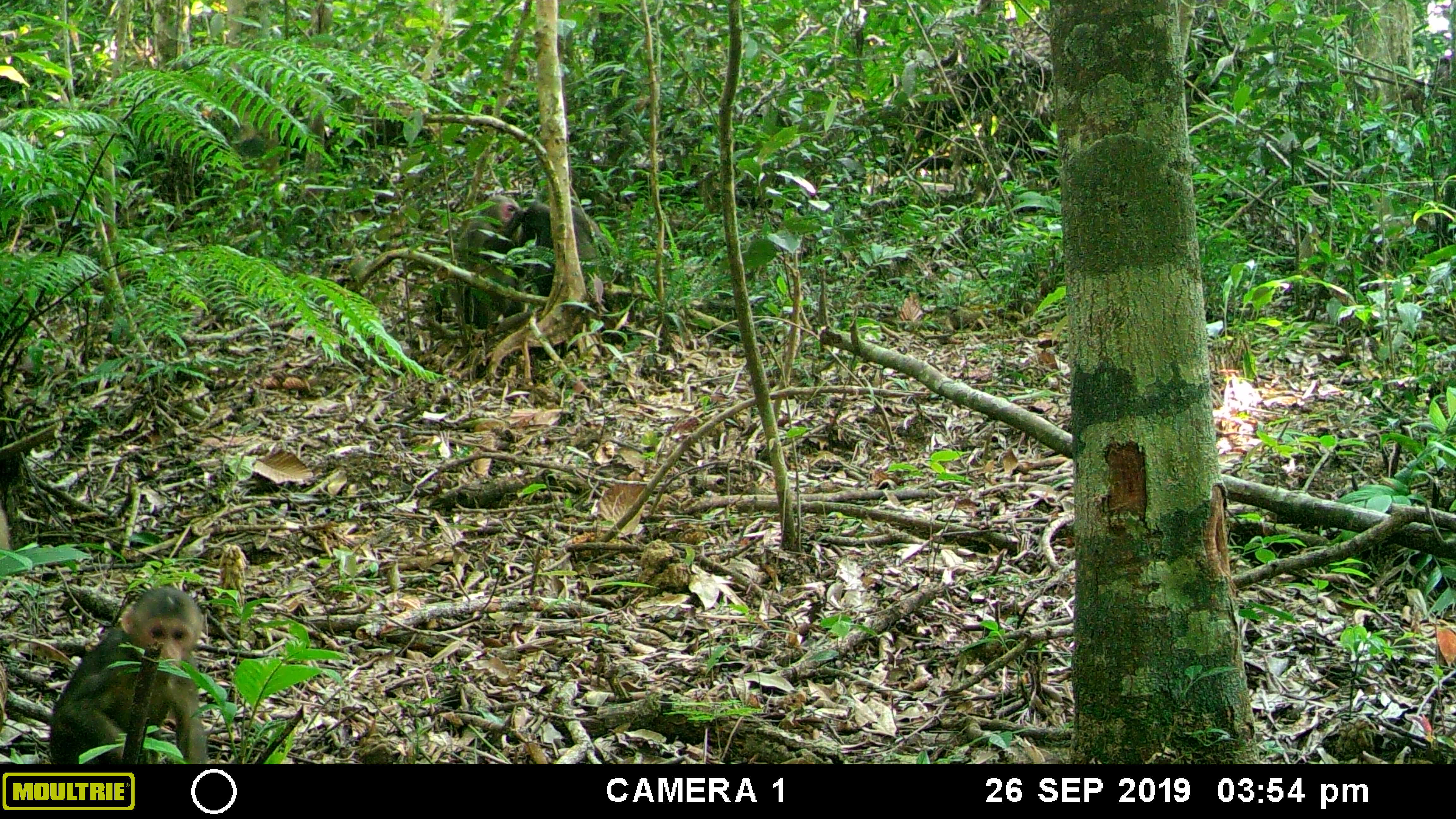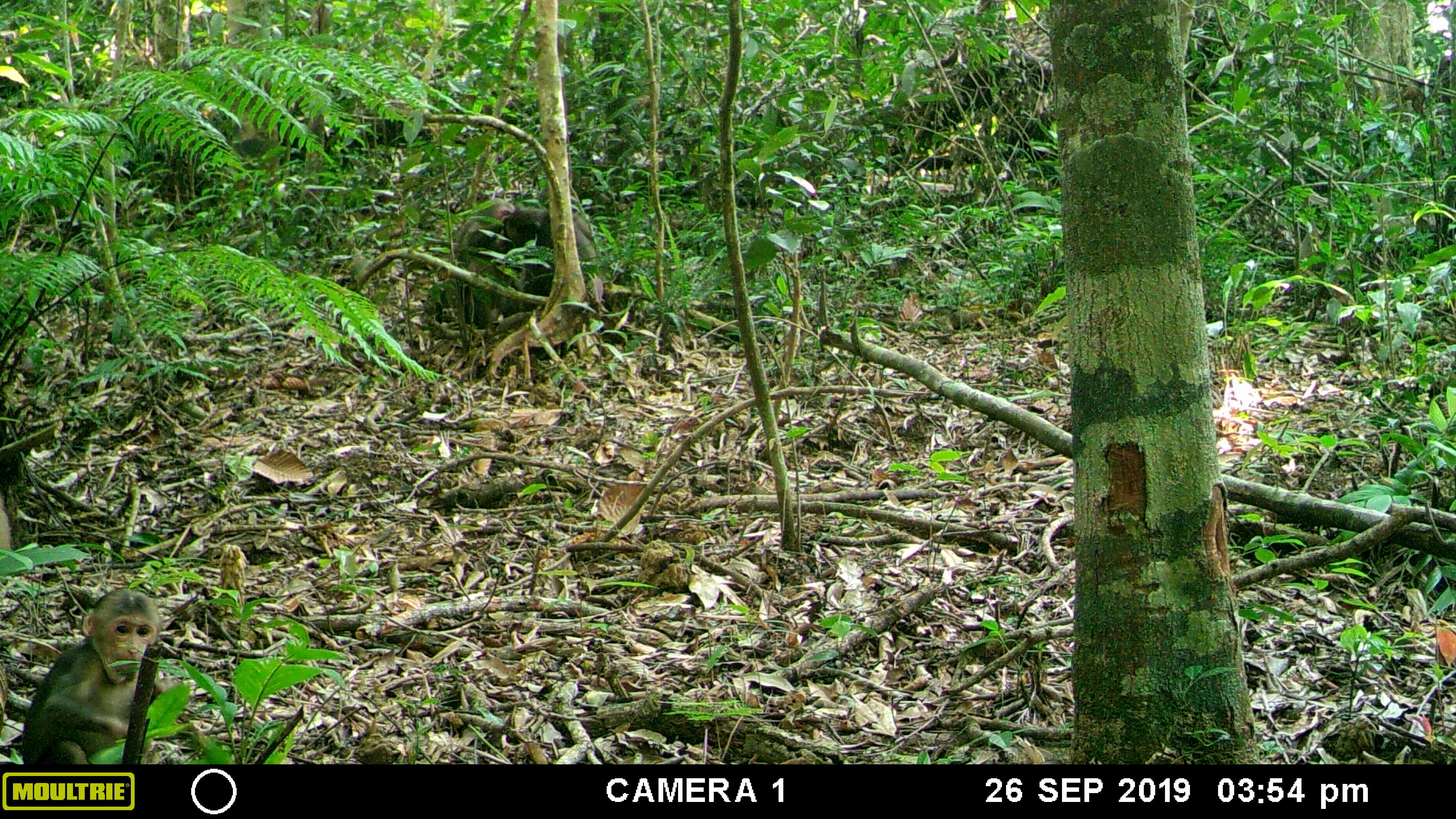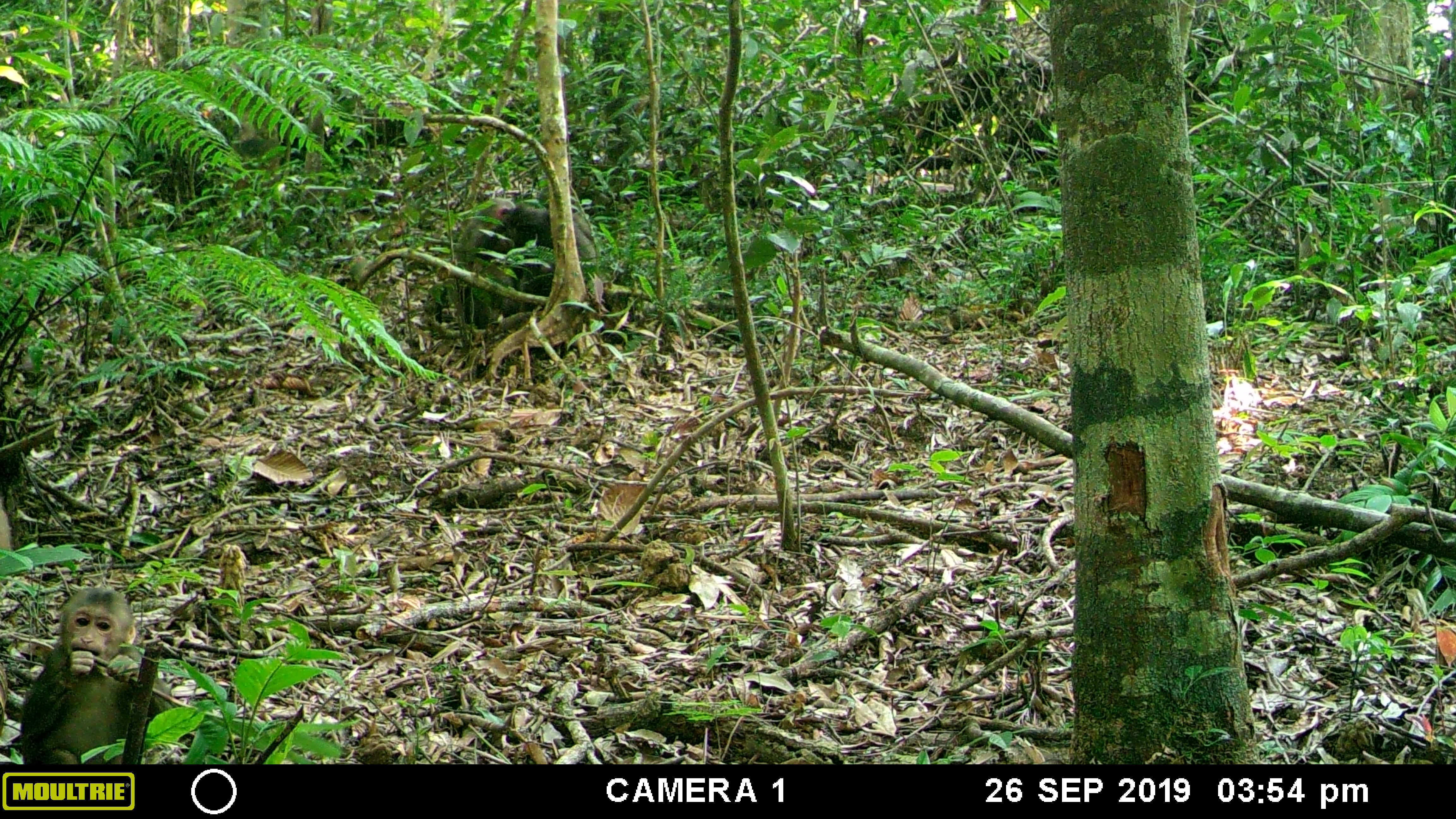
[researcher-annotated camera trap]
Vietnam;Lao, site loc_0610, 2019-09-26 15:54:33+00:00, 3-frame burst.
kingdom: Animalia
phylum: Chordata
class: Mammalia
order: Primates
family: Cercopithecidae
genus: Macaca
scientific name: Macaca arctoides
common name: stump-tailed macaque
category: stump tailed macaque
Stump tailed macaque (stump-tailed macaque) (Macaca arctoides). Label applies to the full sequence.